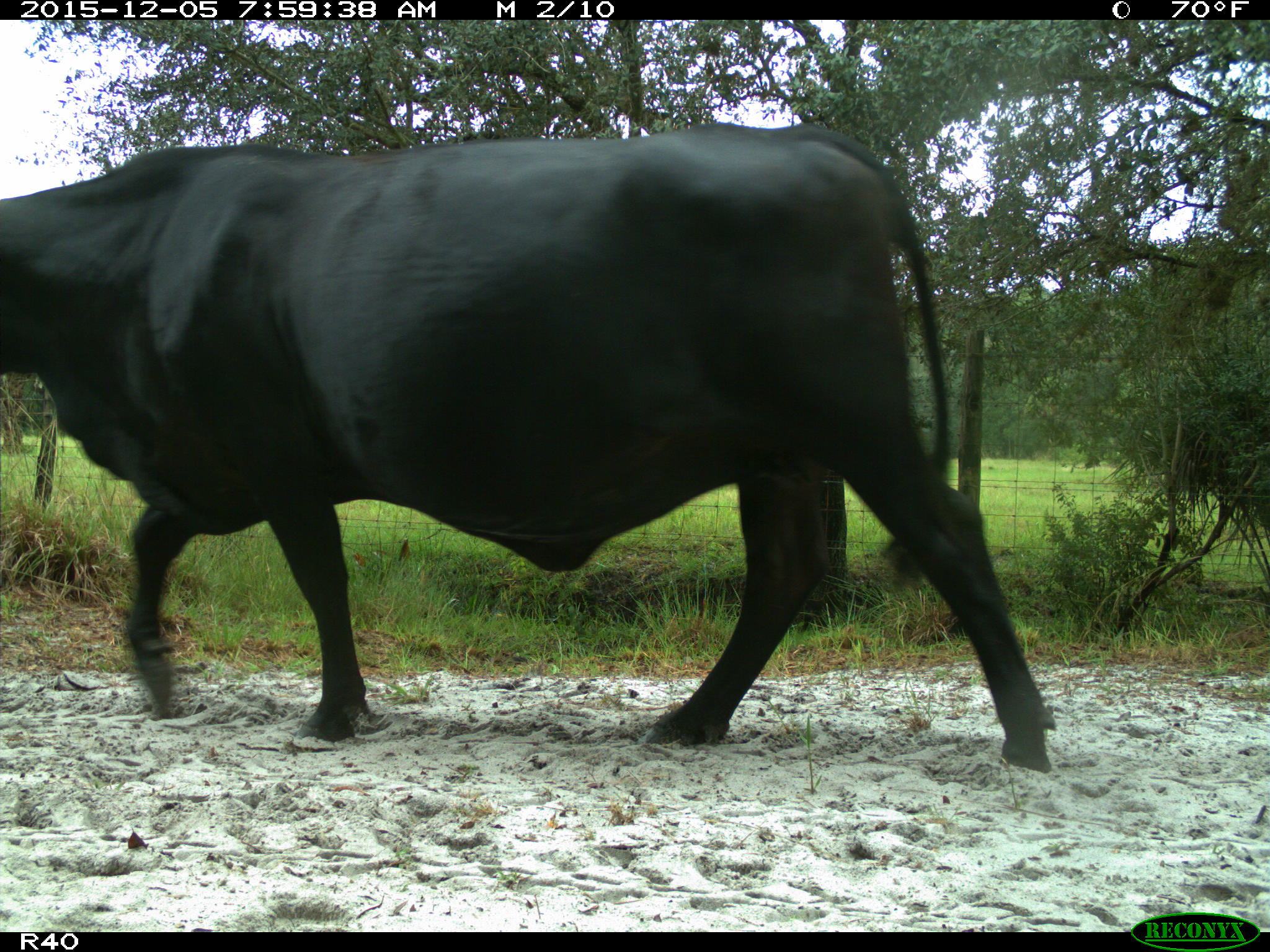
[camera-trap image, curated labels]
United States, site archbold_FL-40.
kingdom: Animalia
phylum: Chordata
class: Mammalia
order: Artiodactyla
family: Bovidae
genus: Bos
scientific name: Bos taurus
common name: domestic cow